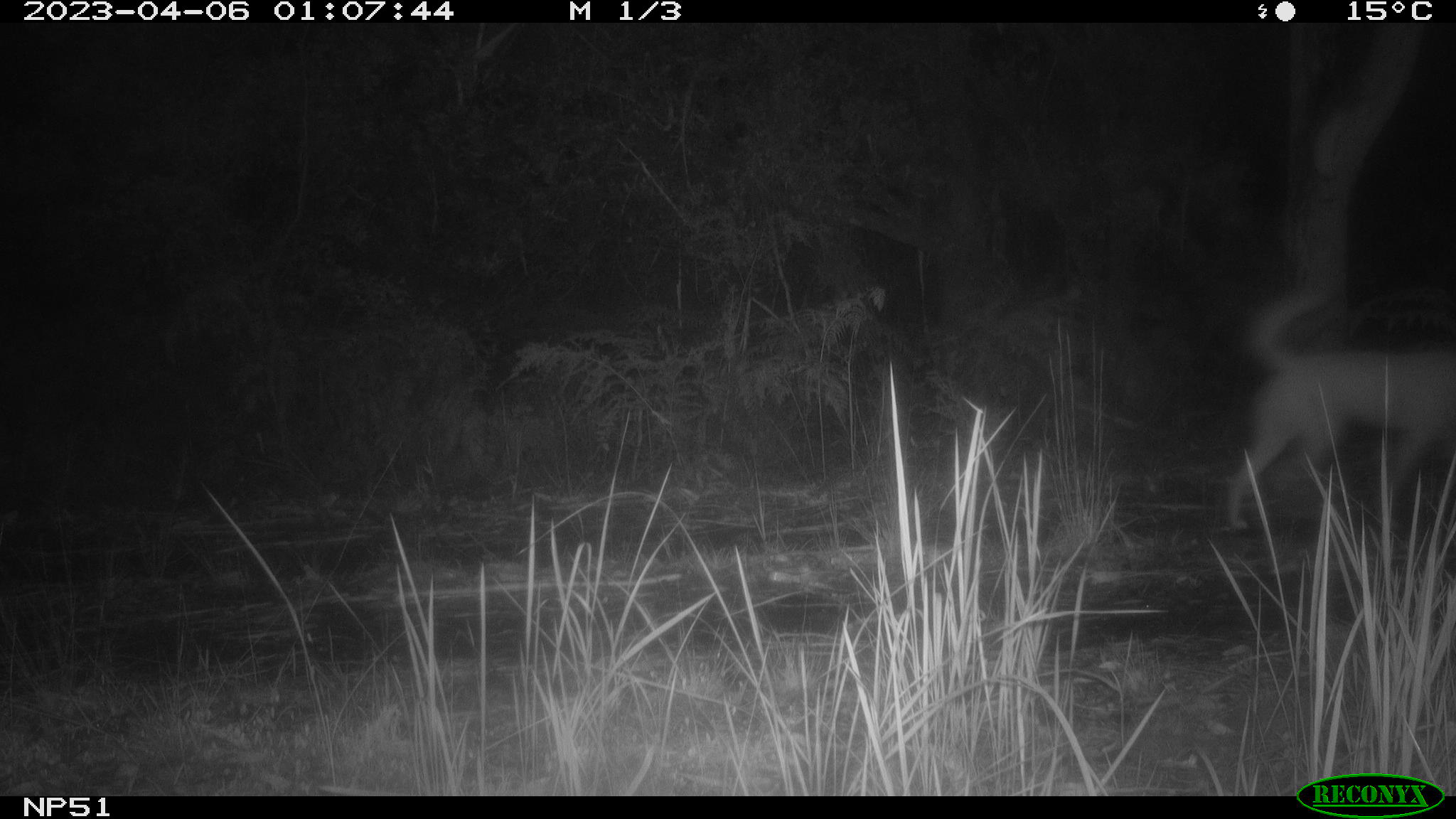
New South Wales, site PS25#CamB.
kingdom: Animalia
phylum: Chordata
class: Mammalia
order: Carnivora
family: Canidae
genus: Canis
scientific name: Canis familiaris dingo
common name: dingo